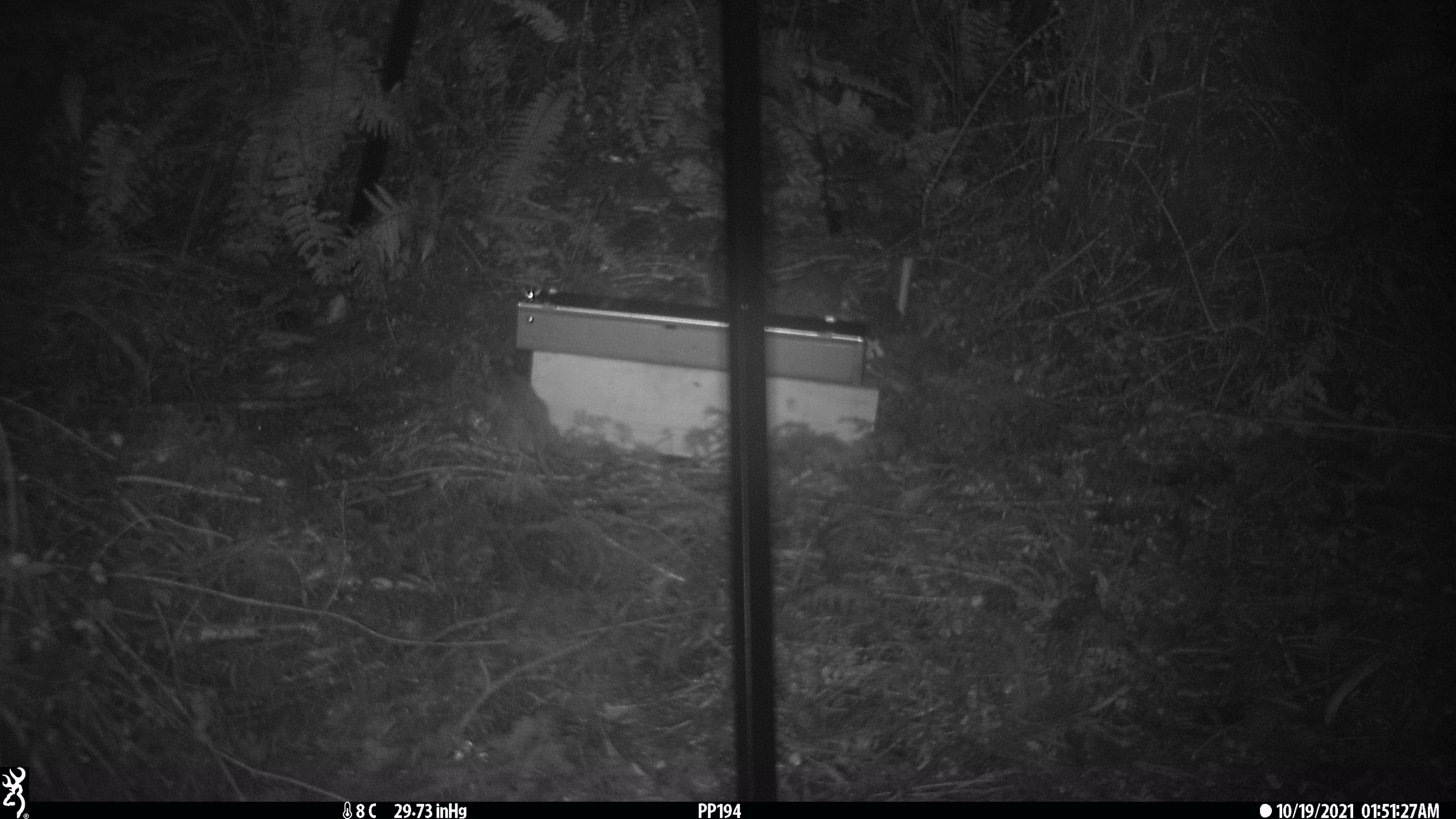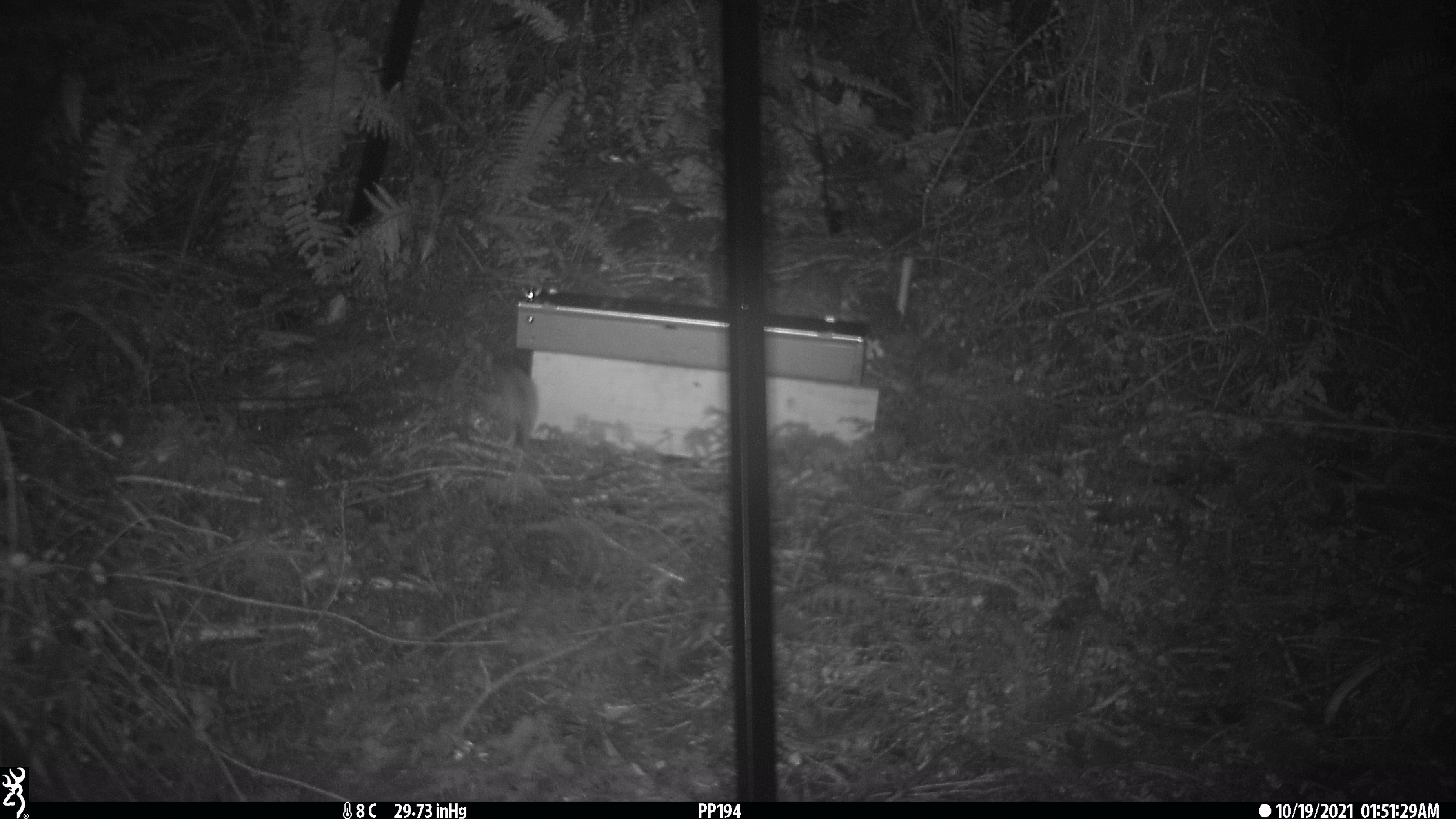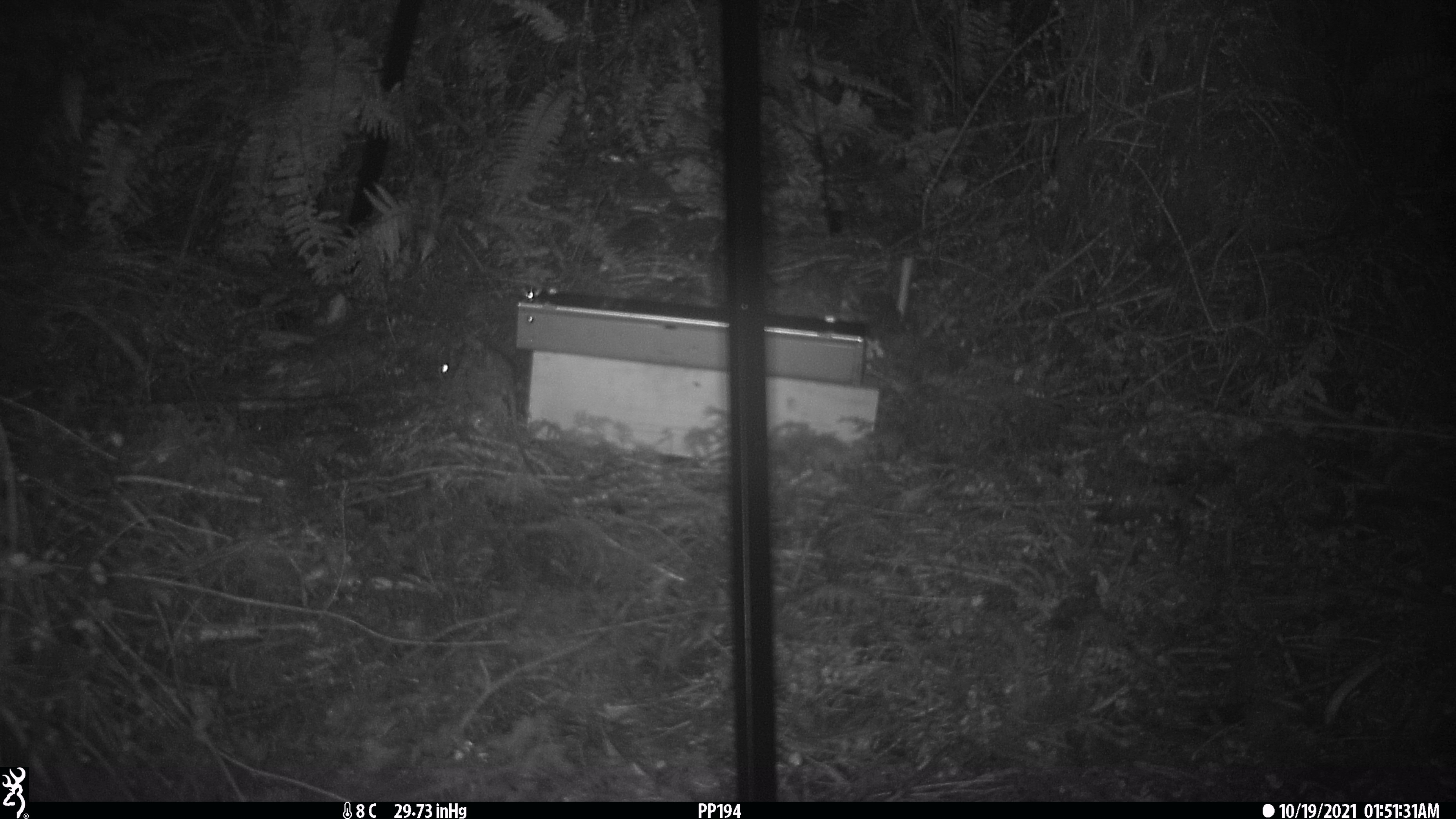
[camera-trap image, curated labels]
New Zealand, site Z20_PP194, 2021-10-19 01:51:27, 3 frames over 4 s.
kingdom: Animalia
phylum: Chordata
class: Mammalia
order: Rodentia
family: Muridae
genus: Rattus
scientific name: Rattus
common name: rat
Rat (Rattus).